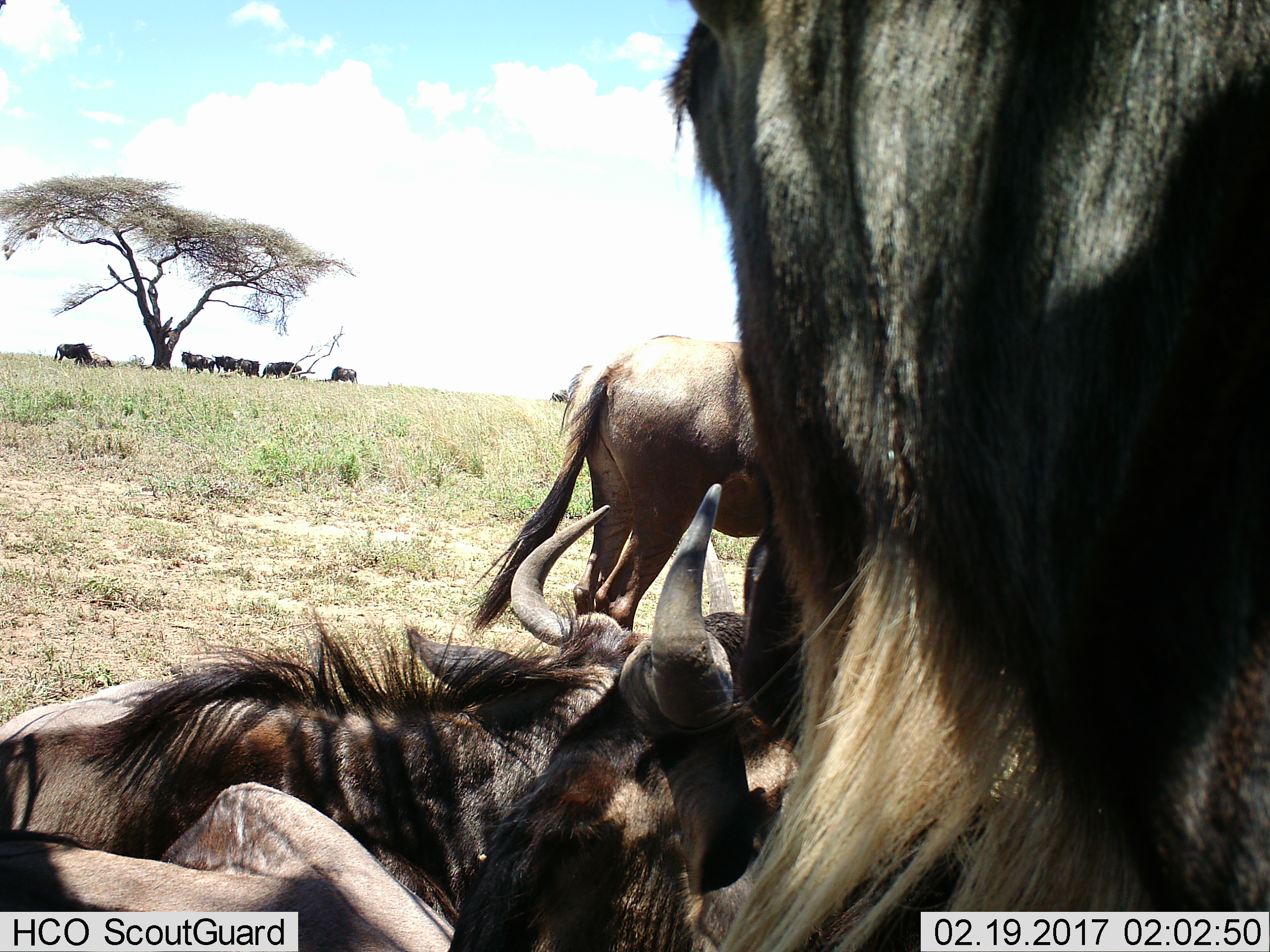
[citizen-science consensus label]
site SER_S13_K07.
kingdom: Animalia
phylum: Chordata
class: Mammalia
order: Artiodactyla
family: Bovidae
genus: Connochaetes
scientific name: Connochaetes taurinus taurinus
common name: blue wildebeest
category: wildebeestblue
Wildebeestblue (blue wildebeest) (Connochaetes taurinus taurinus), count 11-50. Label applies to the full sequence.